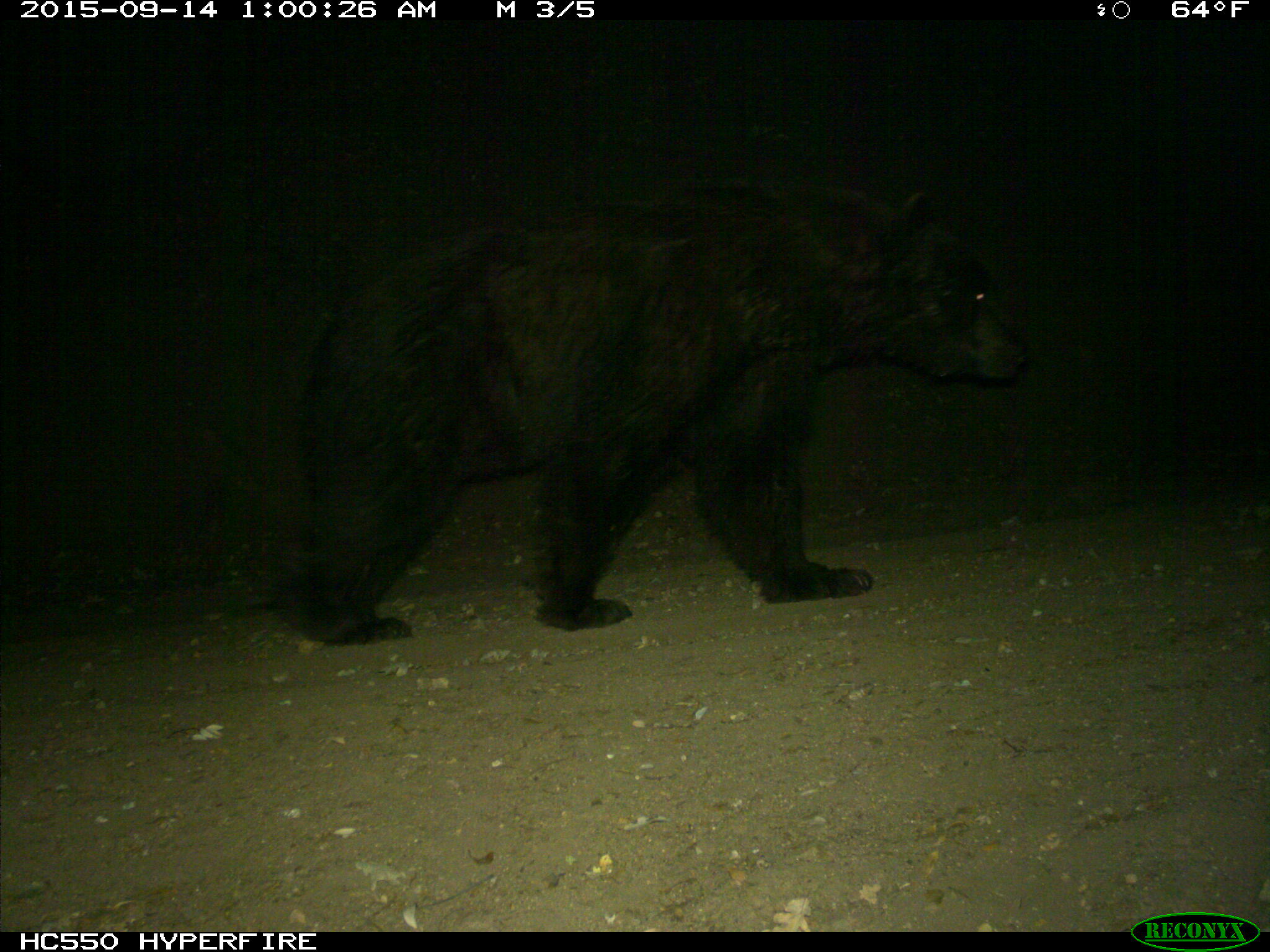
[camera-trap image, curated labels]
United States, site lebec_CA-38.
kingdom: Animalia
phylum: Chordata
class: Mammalia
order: Carnivora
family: Ursidae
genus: Ursus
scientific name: Ursus americanus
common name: american black bear